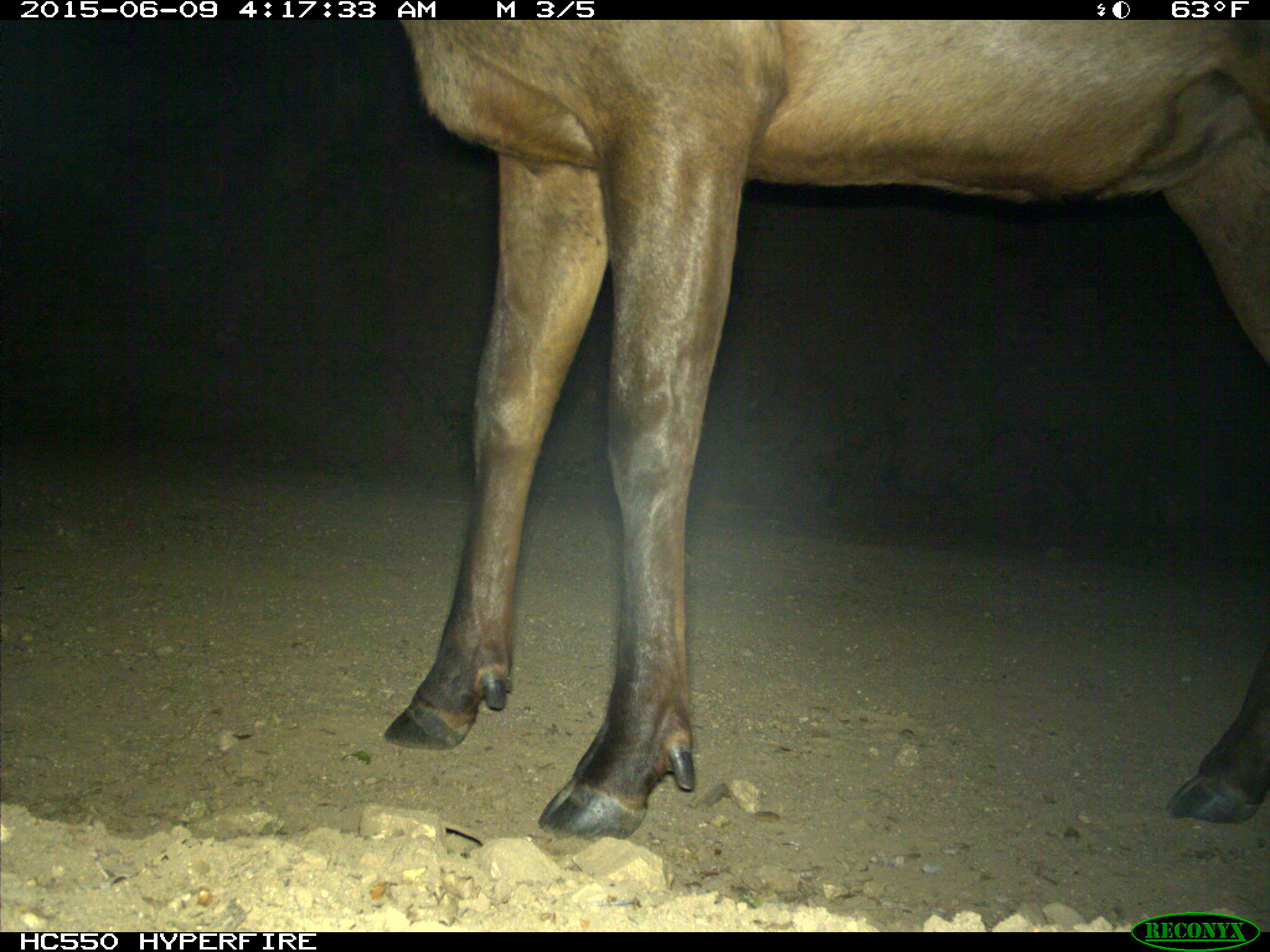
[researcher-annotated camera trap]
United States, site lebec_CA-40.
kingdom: Animalia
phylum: Chordata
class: Mammalia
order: Artiodactyla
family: Cervidae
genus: Cervus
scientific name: Cervus canadensis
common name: elk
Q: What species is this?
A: Cervus canadensis (elk).